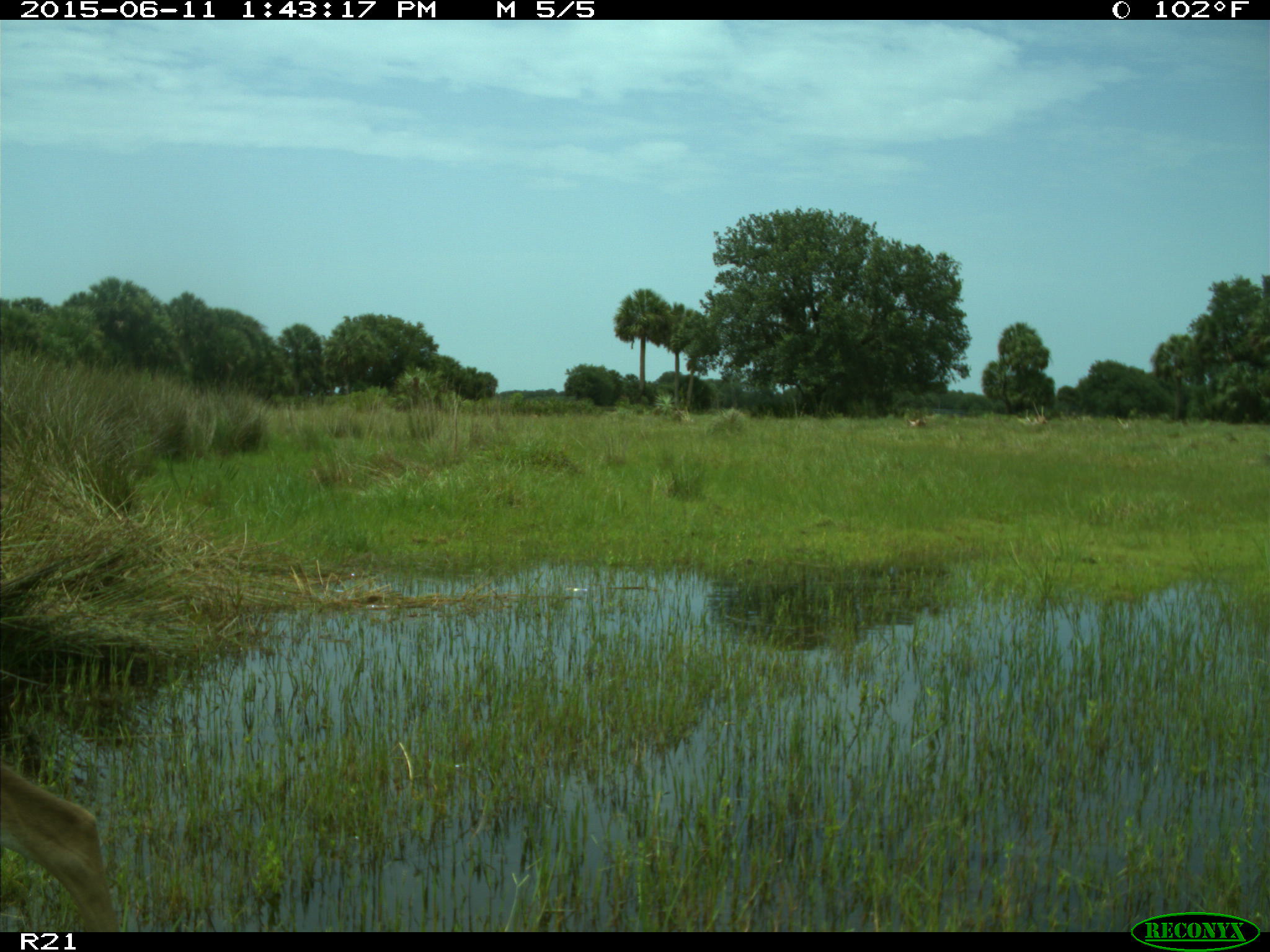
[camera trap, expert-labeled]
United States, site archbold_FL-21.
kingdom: Animalia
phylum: Chordata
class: Mammalia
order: Artiodactyla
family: Cervidae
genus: Odocoileus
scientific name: Odocoileus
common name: deer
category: unidentified deer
Unidentified deer (deer) (Odocoileus).